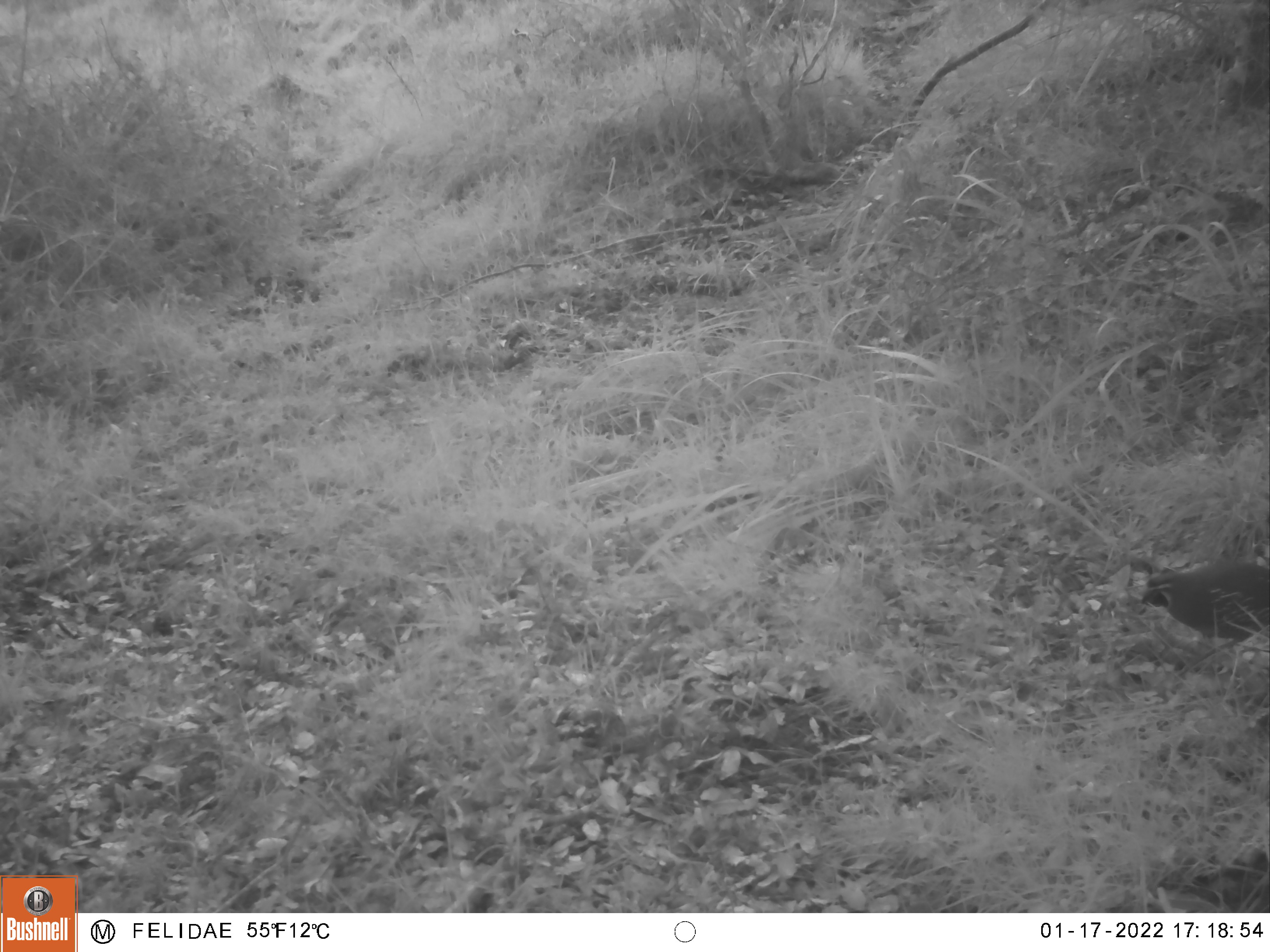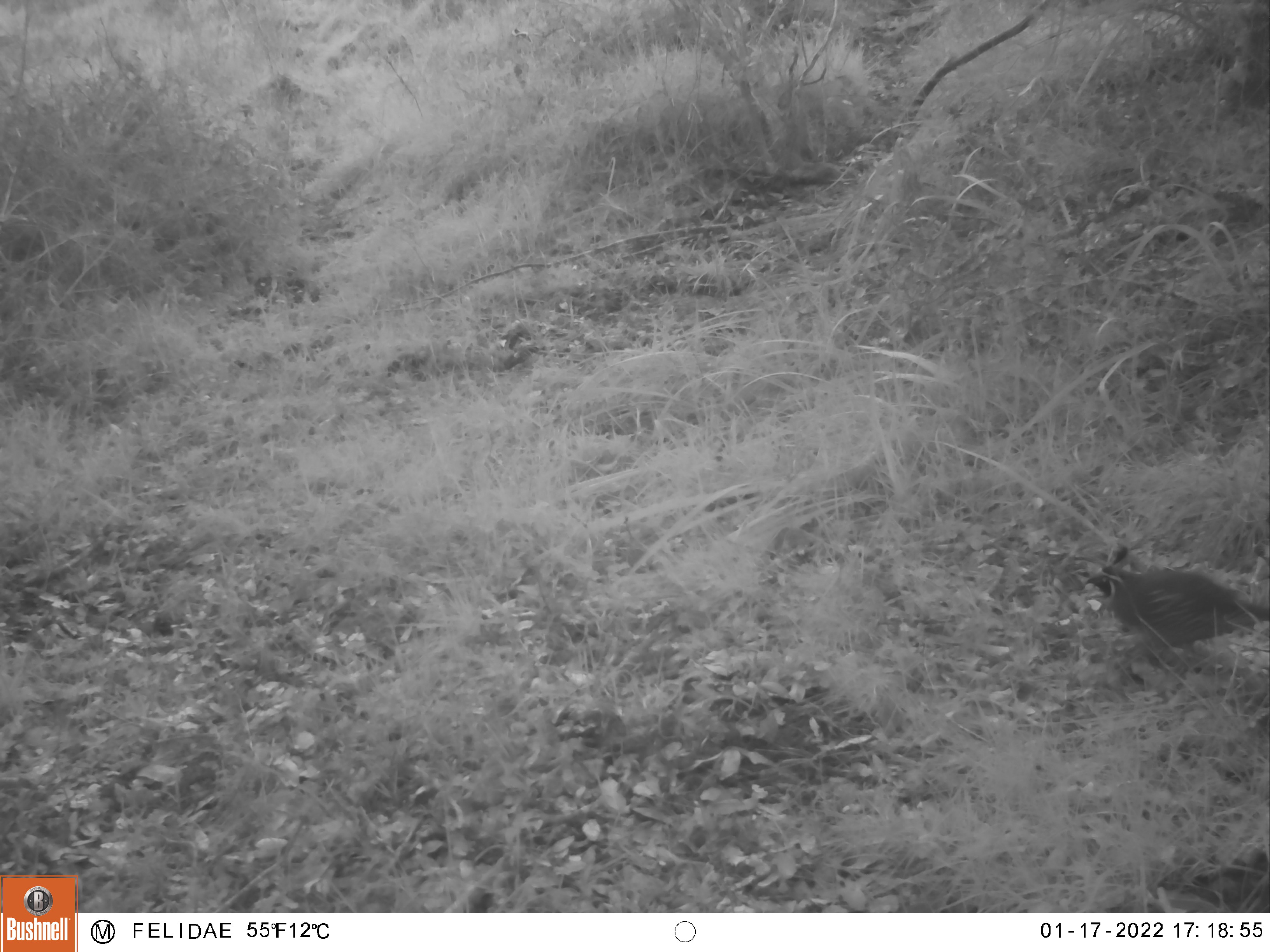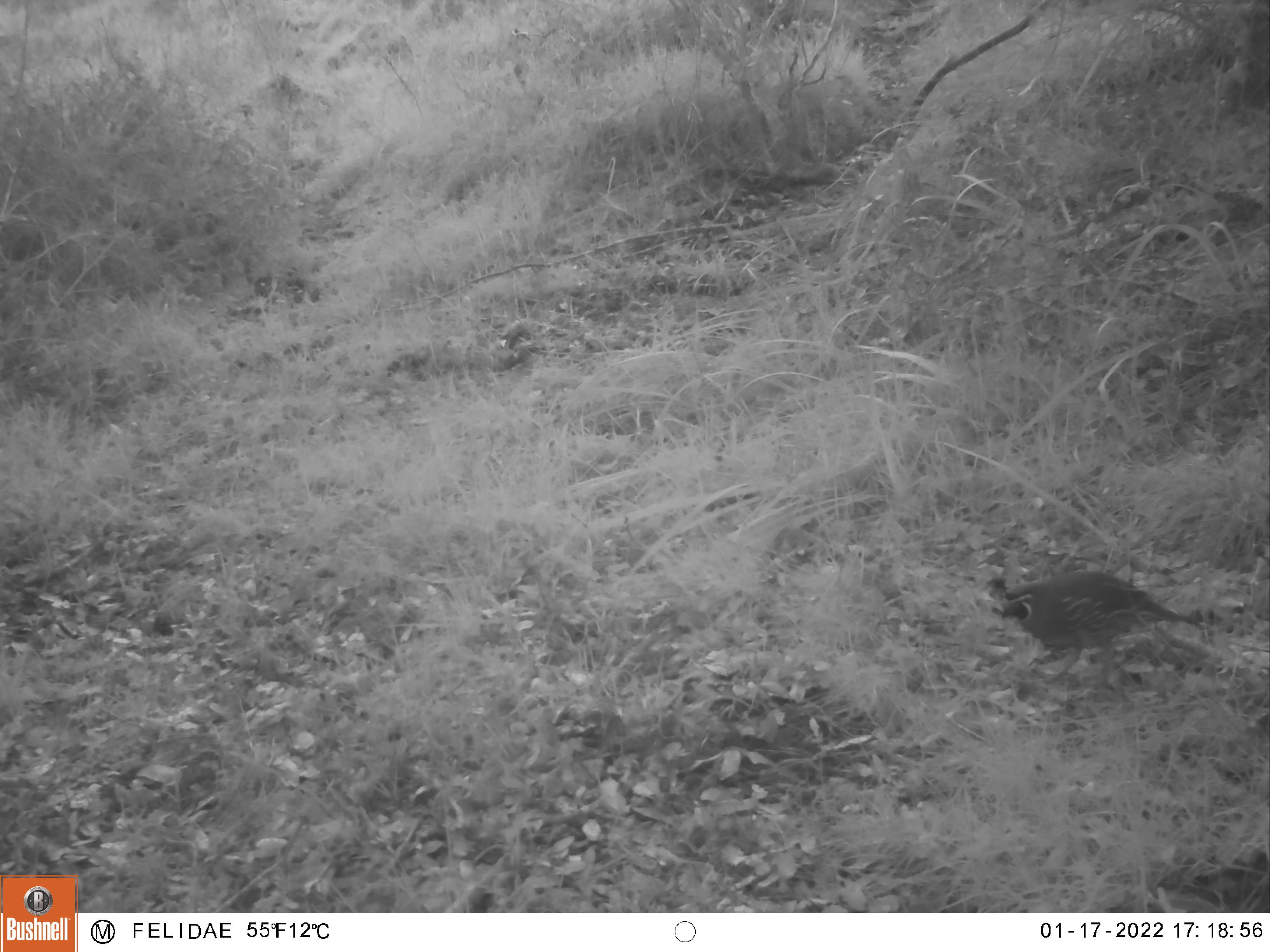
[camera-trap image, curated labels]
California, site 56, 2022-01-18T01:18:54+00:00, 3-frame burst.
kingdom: Animalia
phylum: Chordata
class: Aves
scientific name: Aves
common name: bird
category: unknown bird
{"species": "unknown bird (bird) (Aves)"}